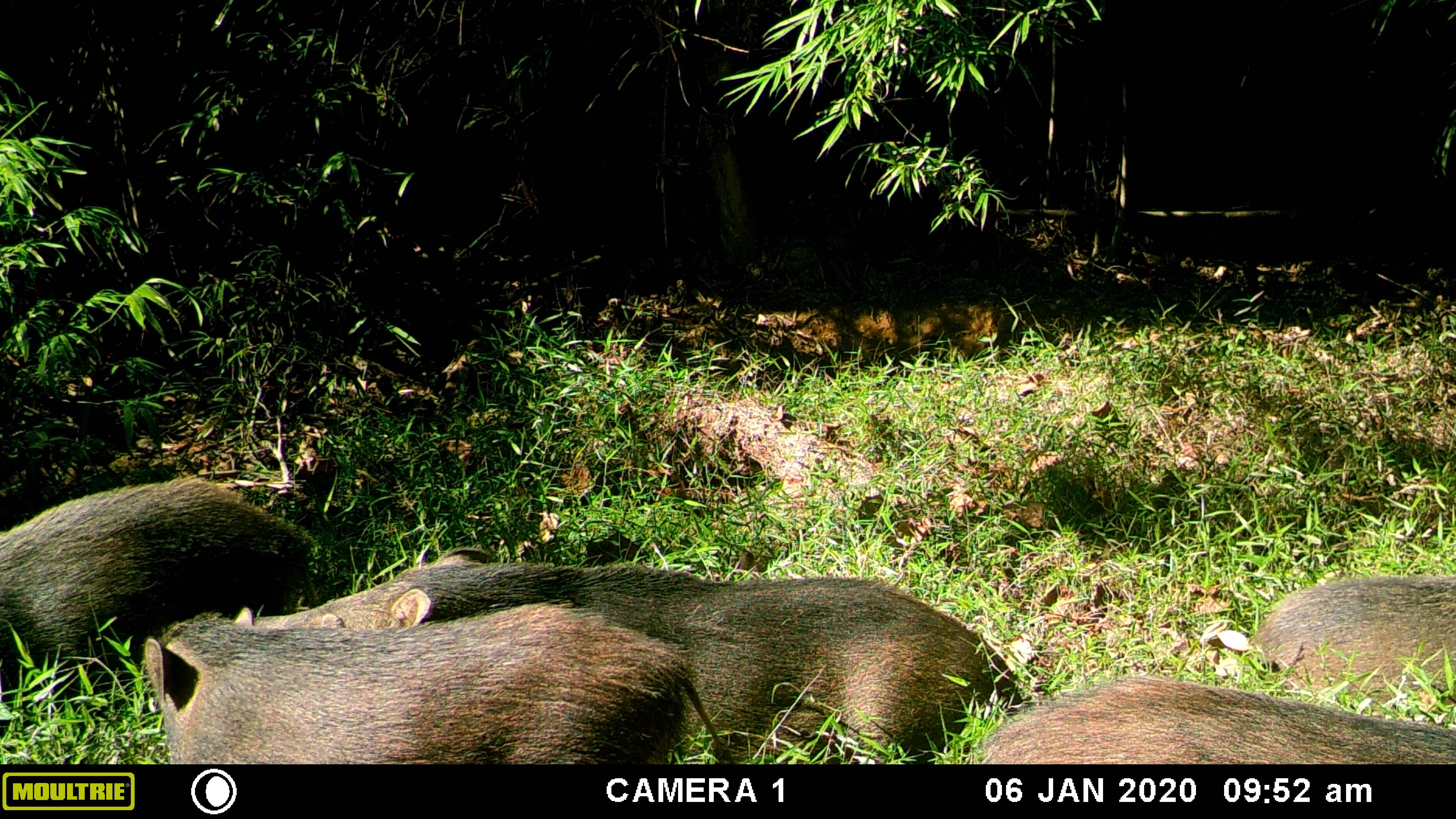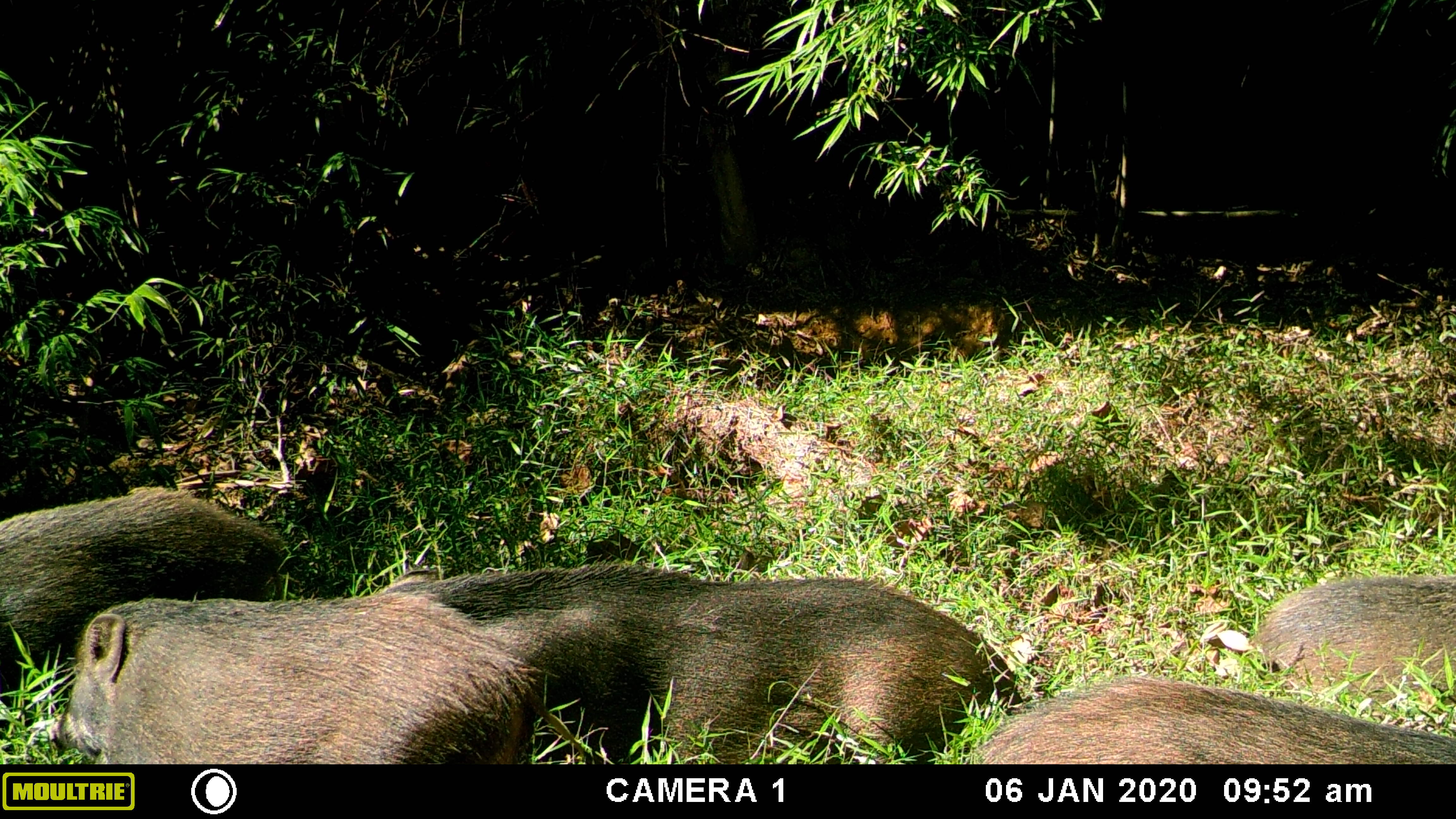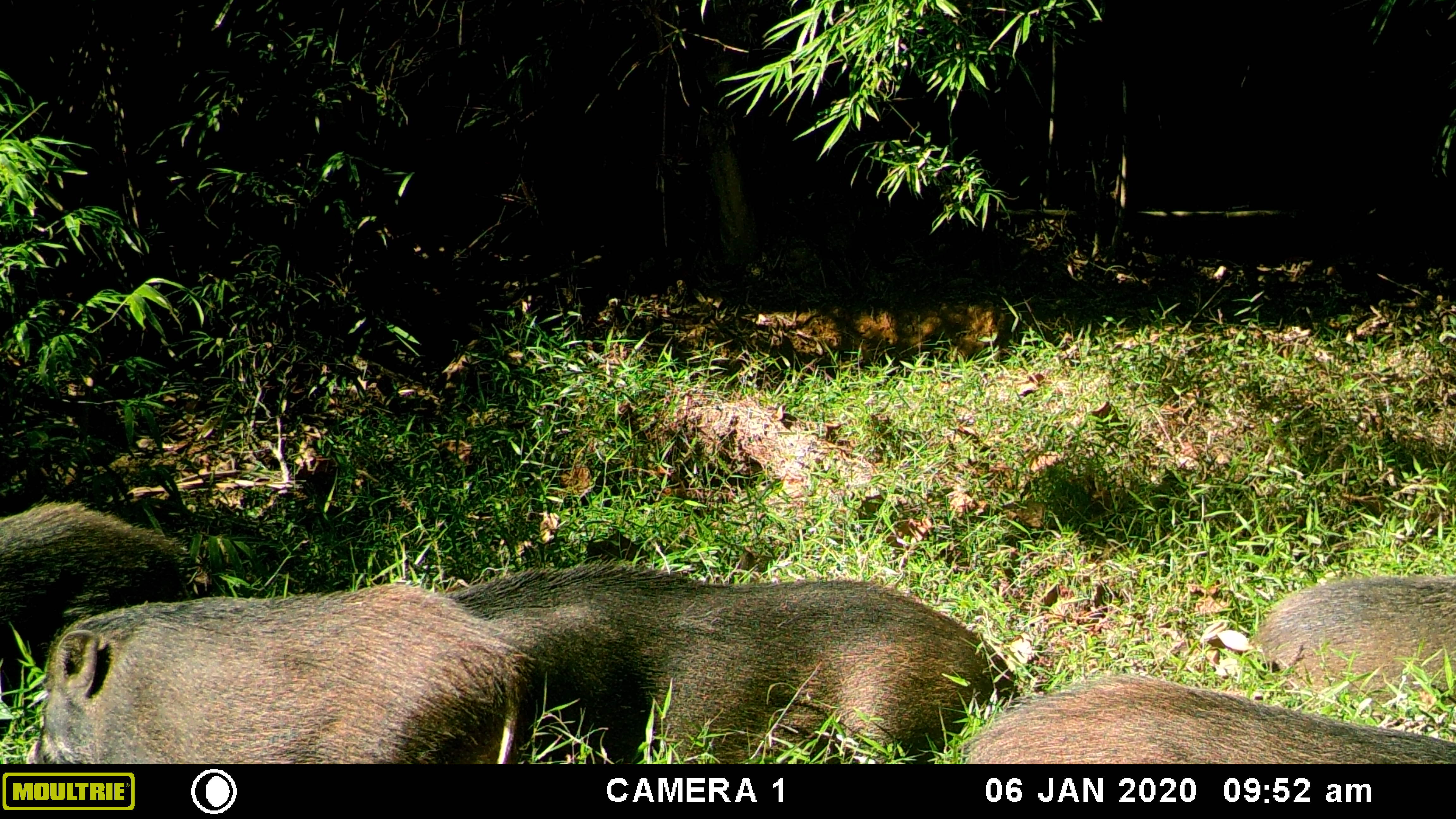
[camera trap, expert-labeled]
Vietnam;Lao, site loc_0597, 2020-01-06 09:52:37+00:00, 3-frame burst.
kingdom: Animalia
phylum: Chordata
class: Mammalia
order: Artiodactyla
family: Suidae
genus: Sus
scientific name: Sus scrofa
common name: eurasian wild pig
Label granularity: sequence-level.